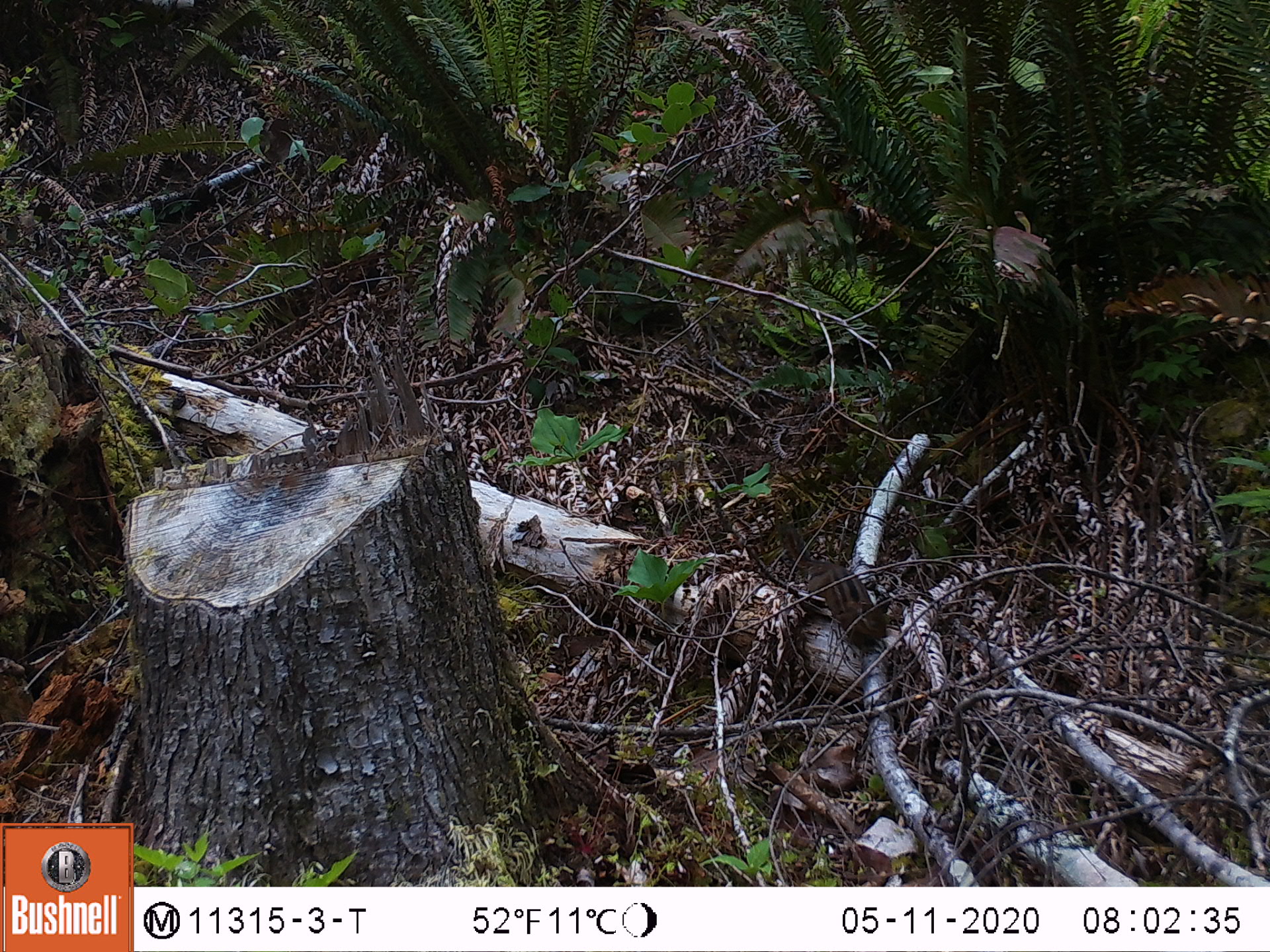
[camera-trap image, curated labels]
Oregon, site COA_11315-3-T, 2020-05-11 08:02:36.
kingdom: Animalia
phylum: Chordata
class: Mammalia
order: Rodentia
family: Sciuridae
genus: Neotamias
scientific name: Neotamias townsendii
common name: townsend's chipmunk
Townsend's chipmunk (Neotamias townsendii).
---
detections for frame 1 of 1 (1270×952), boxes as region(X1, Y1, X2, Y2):
townsend's chipmunk: region(772, 518, 891, 654)